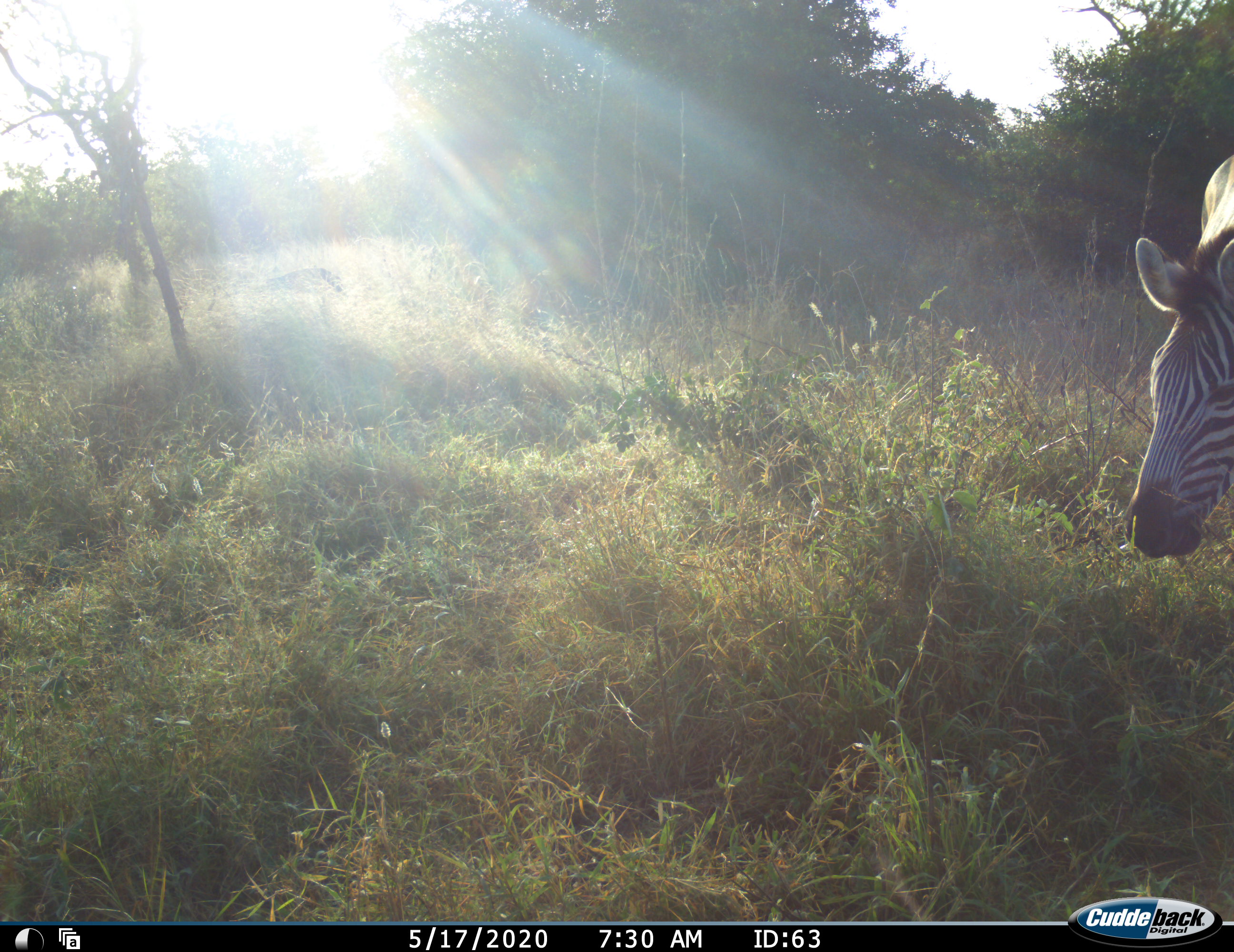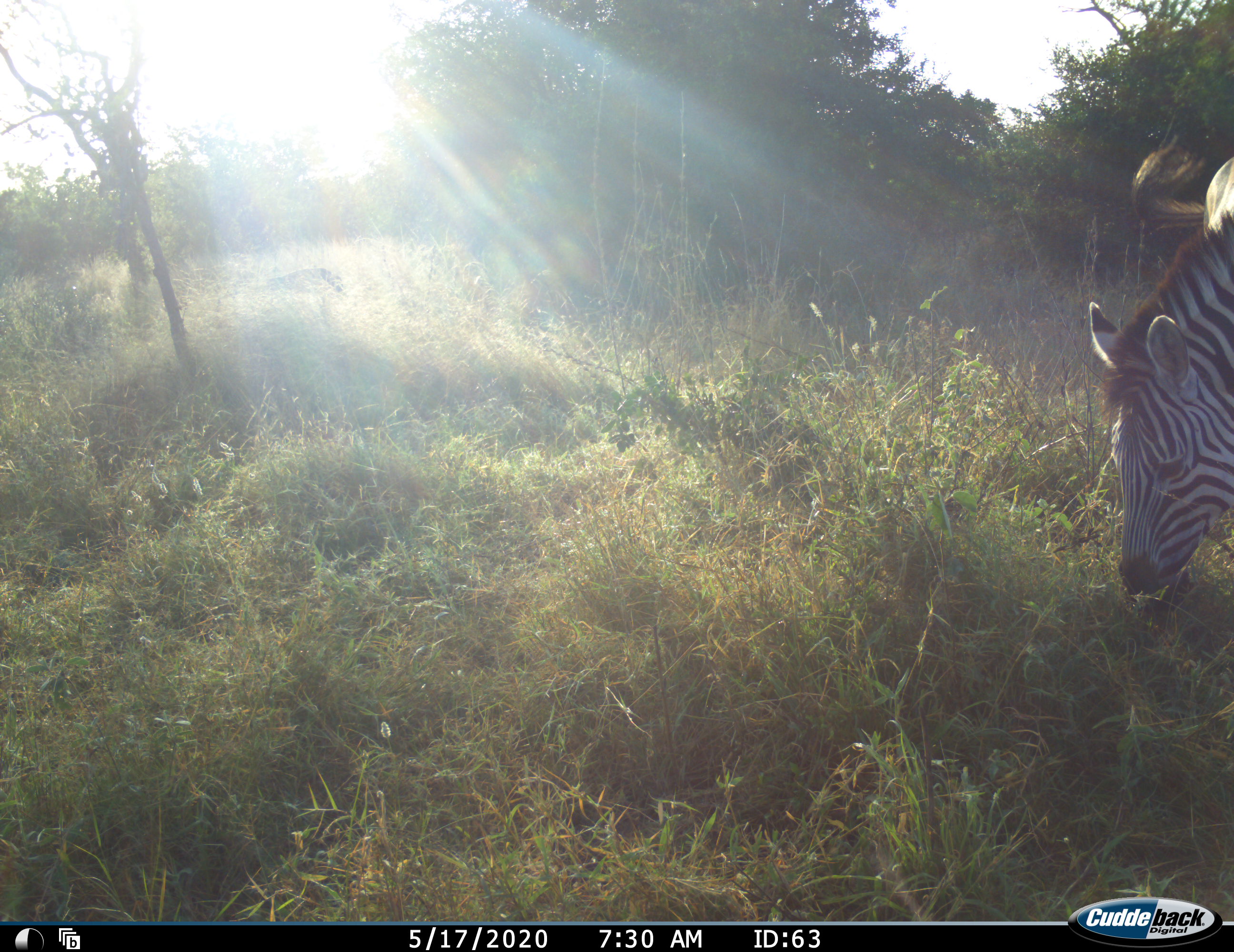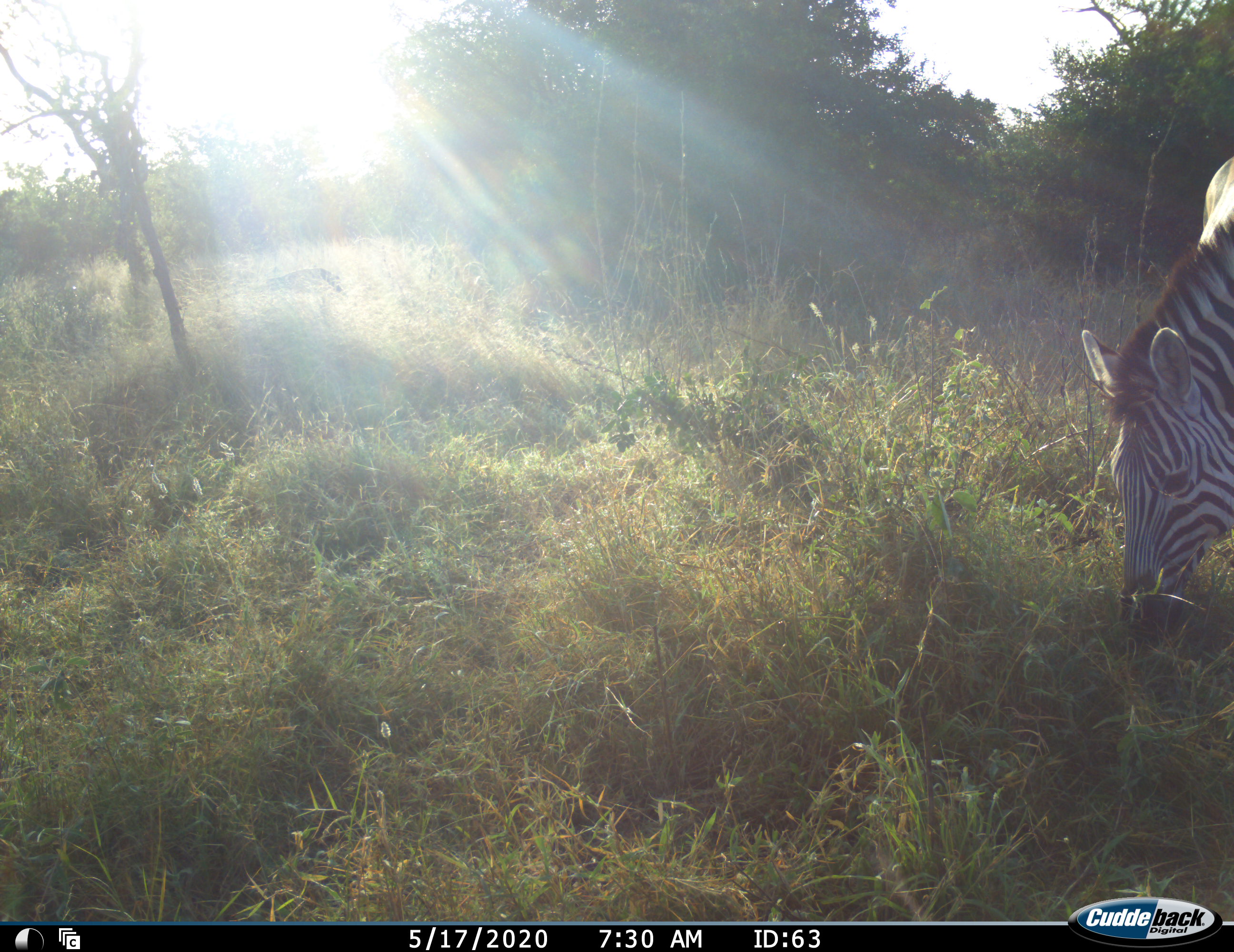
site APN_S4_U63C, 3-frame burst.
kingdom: Animalia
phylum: Chordata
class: Mammalia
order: Perissodactyla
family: Equidae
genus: Equus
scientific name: Equus quagga burchellii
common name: burchell's zebra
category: zebraburchells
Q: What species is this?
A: Zebraburchells (burchell's zebra) (Equus quagga burchellii).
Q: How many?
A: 1.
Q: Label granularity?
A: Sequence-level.